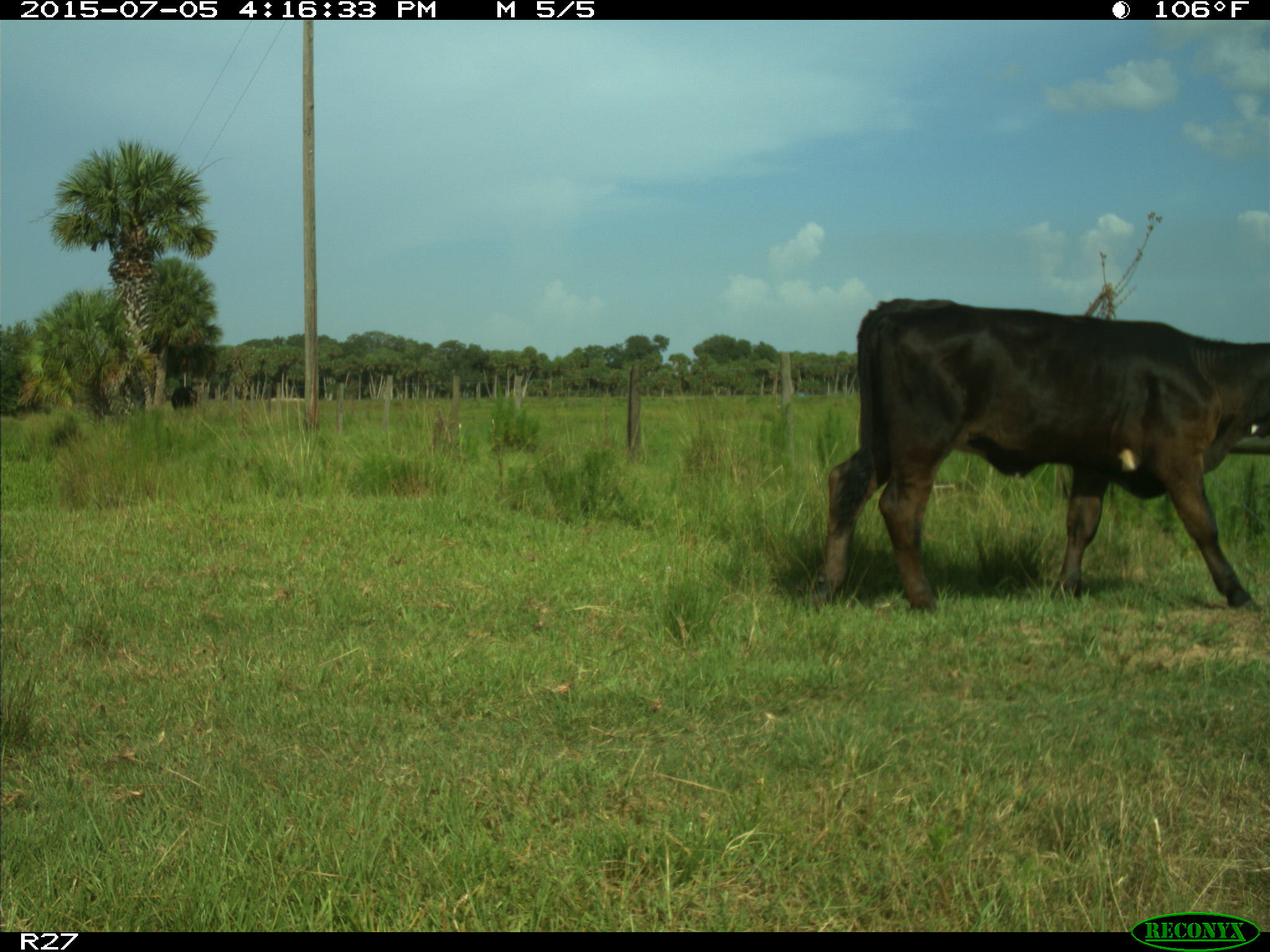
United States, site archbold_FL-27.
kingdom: Animalia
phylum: Chordata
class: Mammalia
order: Artiodactyla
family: Bovidae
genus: Bos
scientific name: Bos taurus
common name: domestic cow